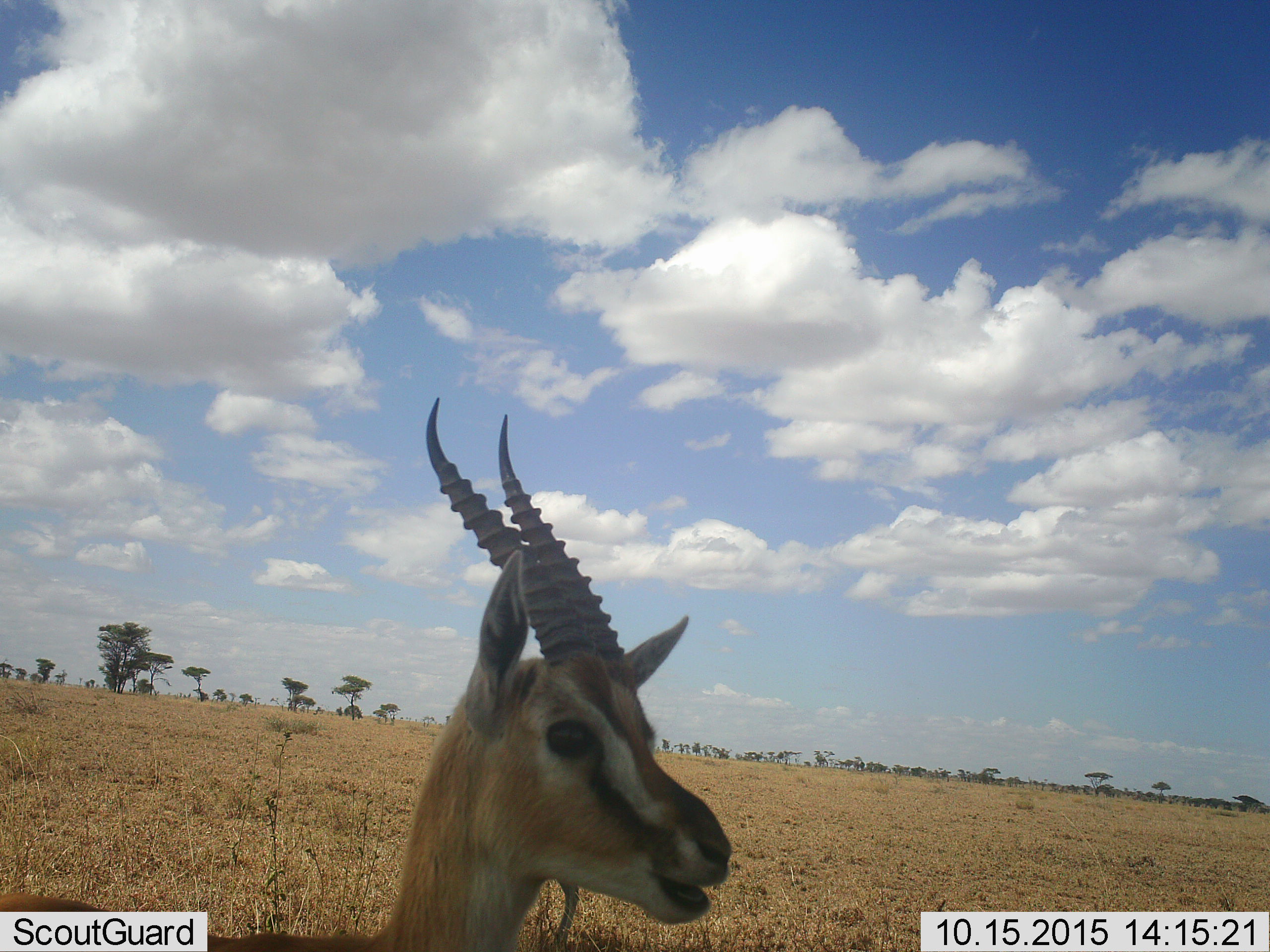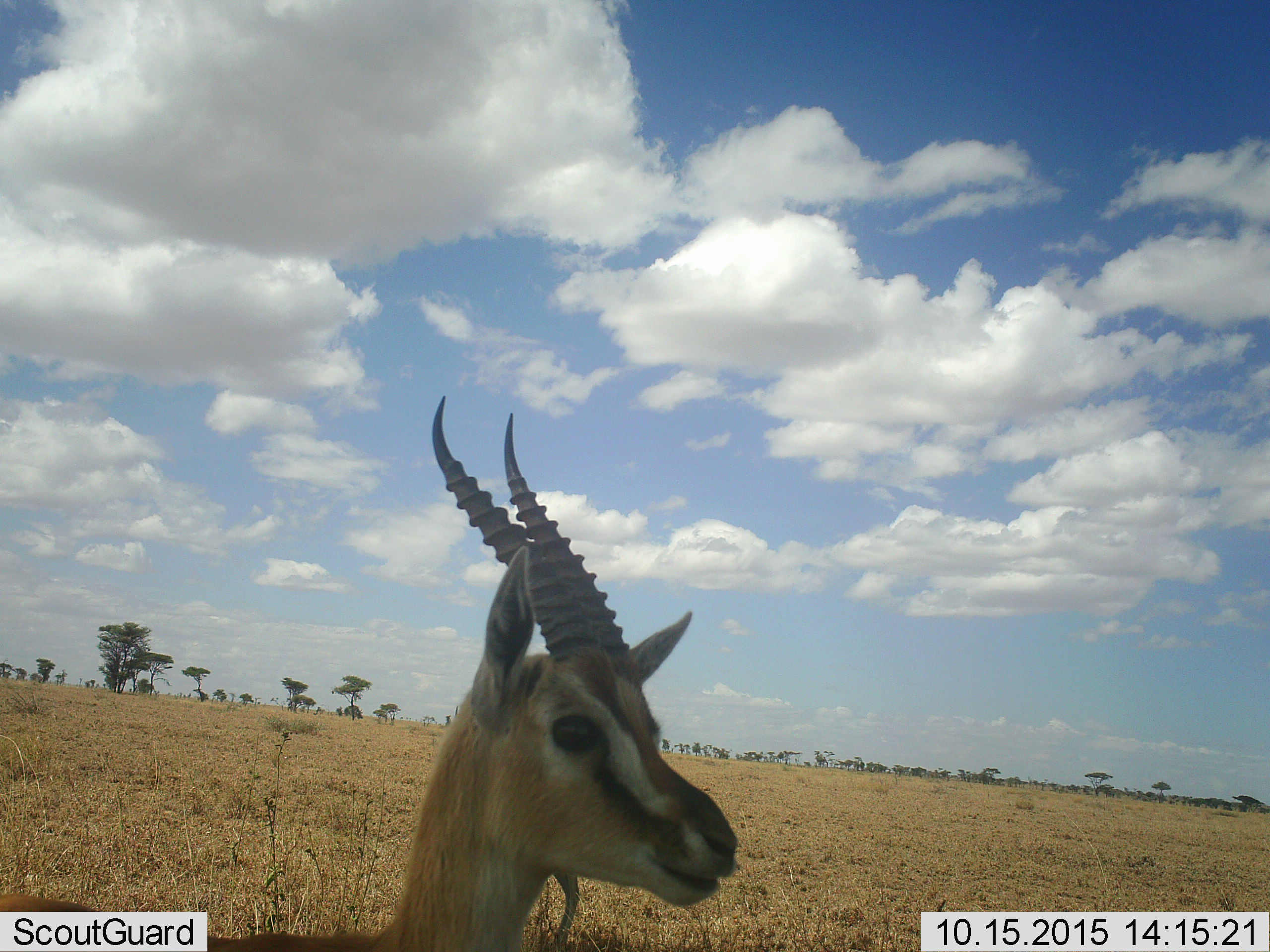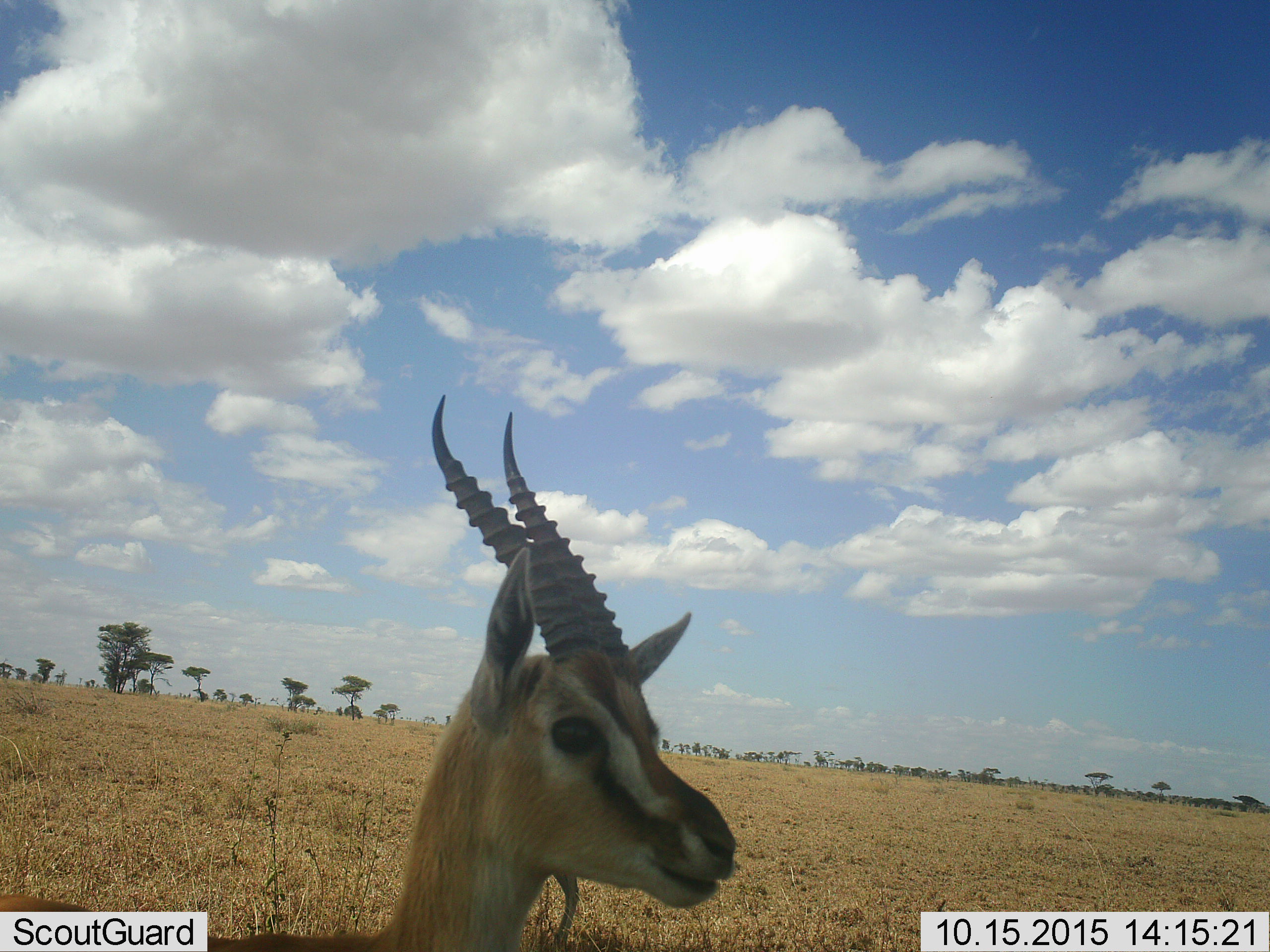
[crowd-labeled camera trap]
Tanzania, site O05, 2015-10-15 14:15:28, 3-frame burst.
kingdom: Animalia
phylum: Chordata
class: Mammalia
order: Artiodactyla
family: Bovidae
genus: Eudorcas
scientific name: Eudorcas thomsonii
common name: thomson's gazelle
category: gazellethomsons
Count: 1.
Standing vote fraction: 80%.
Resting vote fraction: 0%.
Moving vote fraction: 0%.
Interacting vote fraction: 0%.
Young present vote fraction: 0%.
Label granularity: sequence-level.